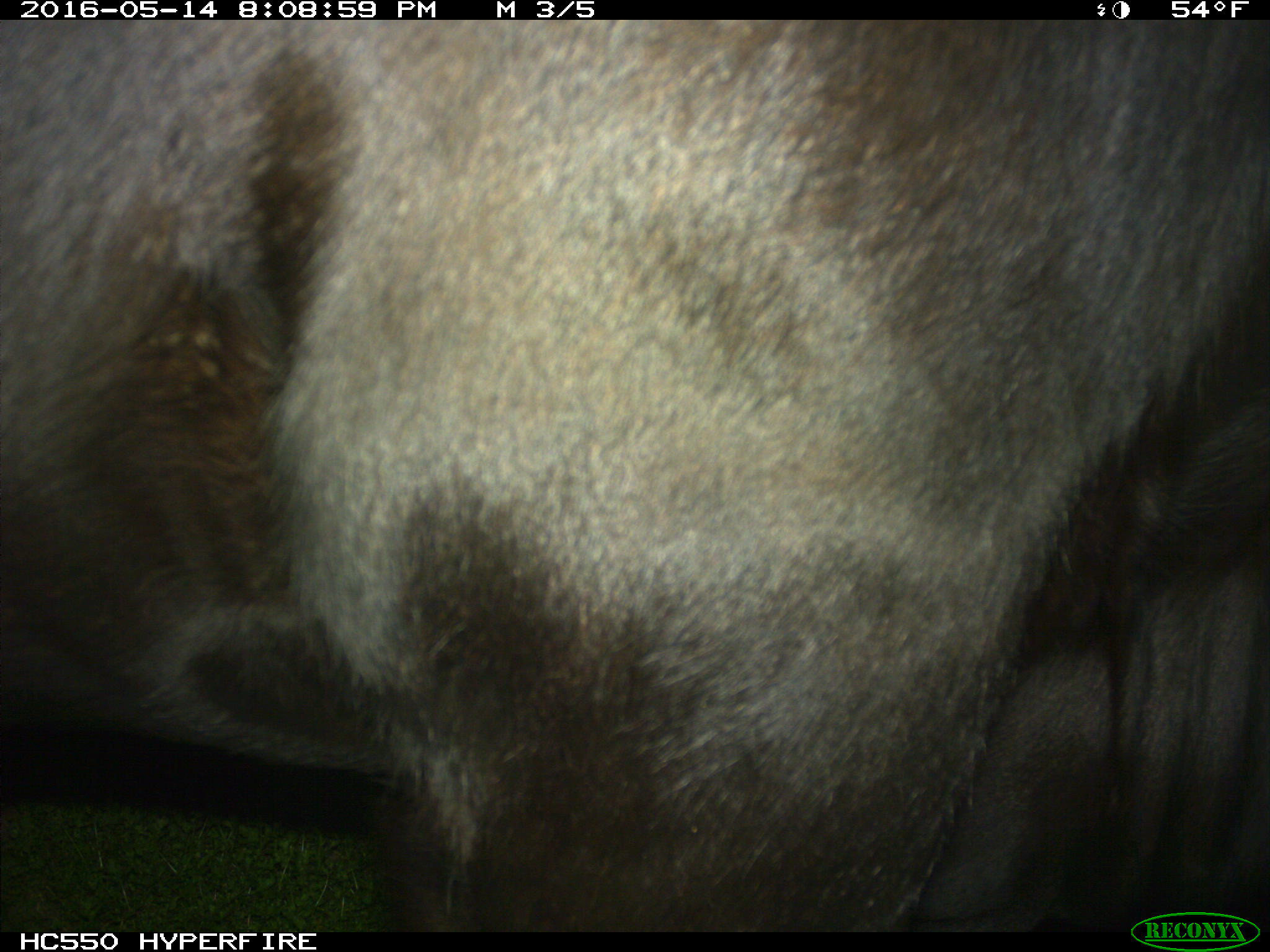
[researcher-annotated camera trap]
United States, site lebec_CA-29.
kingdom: Animalia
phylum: Chordata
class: Mammalia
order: Artiodactyla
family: Bovidae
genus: Bos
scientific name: Bos taurus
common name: domestic cow